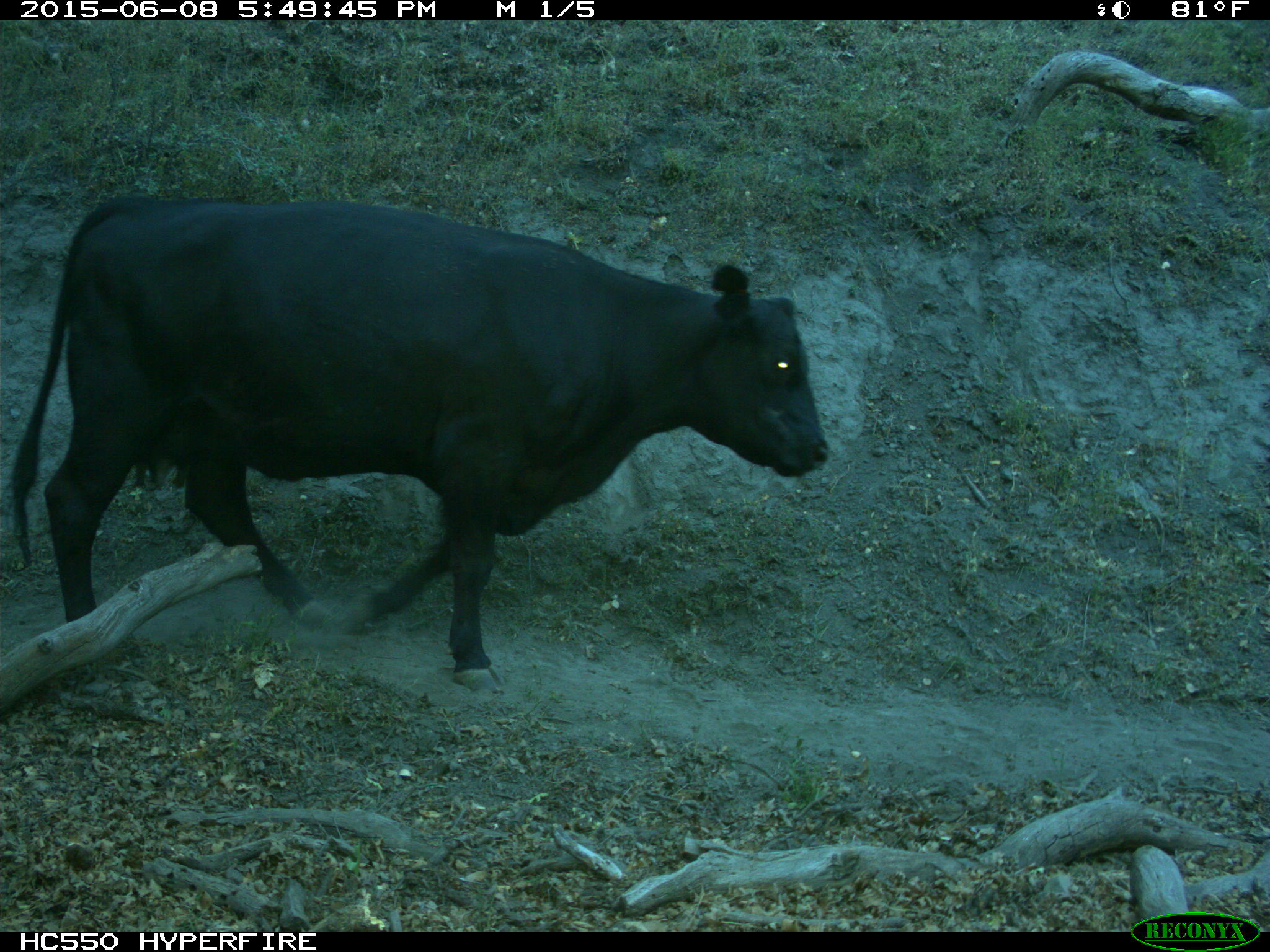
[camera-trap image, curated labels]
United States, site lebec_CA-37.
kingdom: Animalia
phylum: Chordata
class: Mammalia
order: Artiodactyla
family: Bovidae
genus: Bos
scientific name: Bos taurus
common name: domestic cow